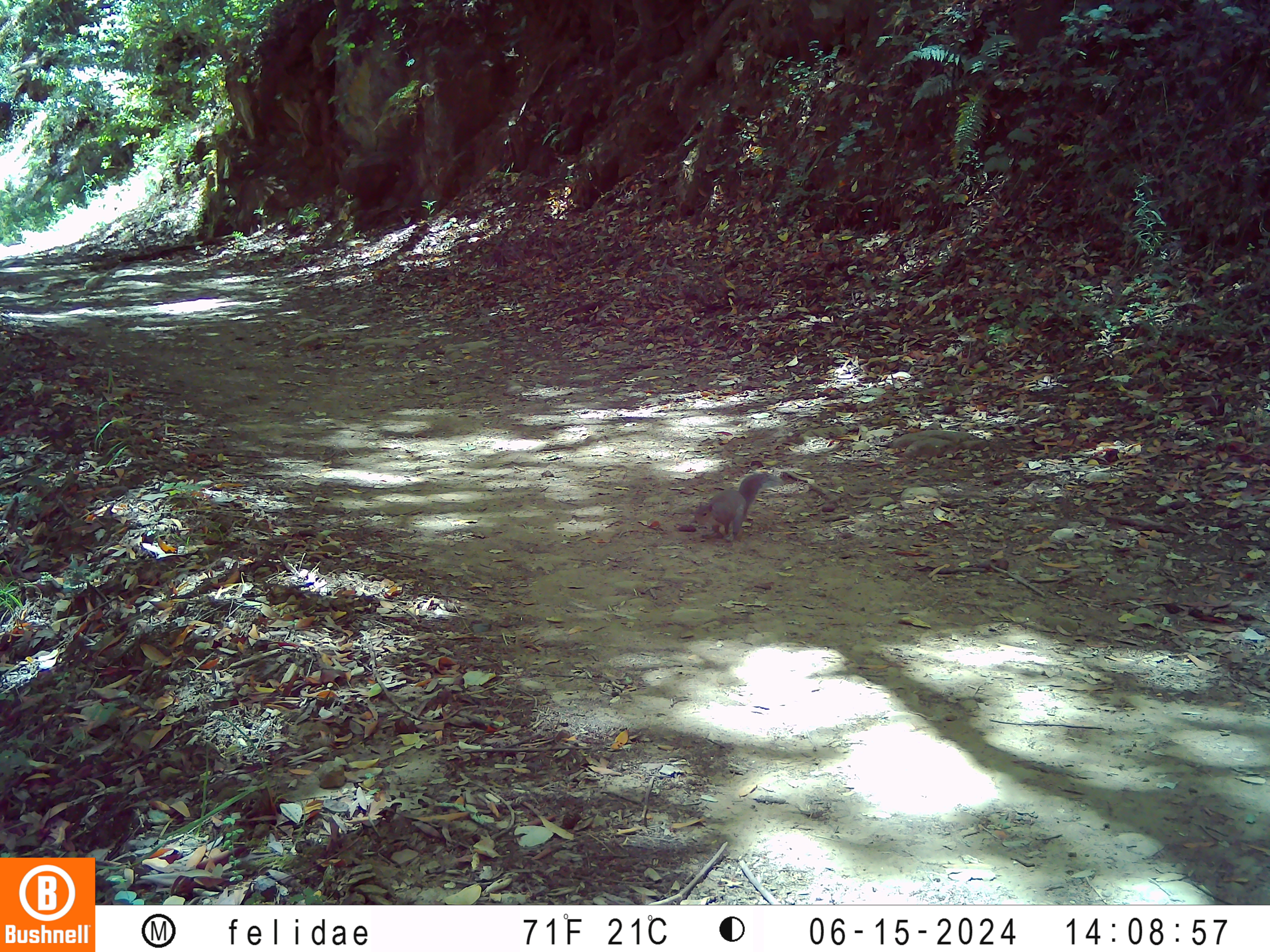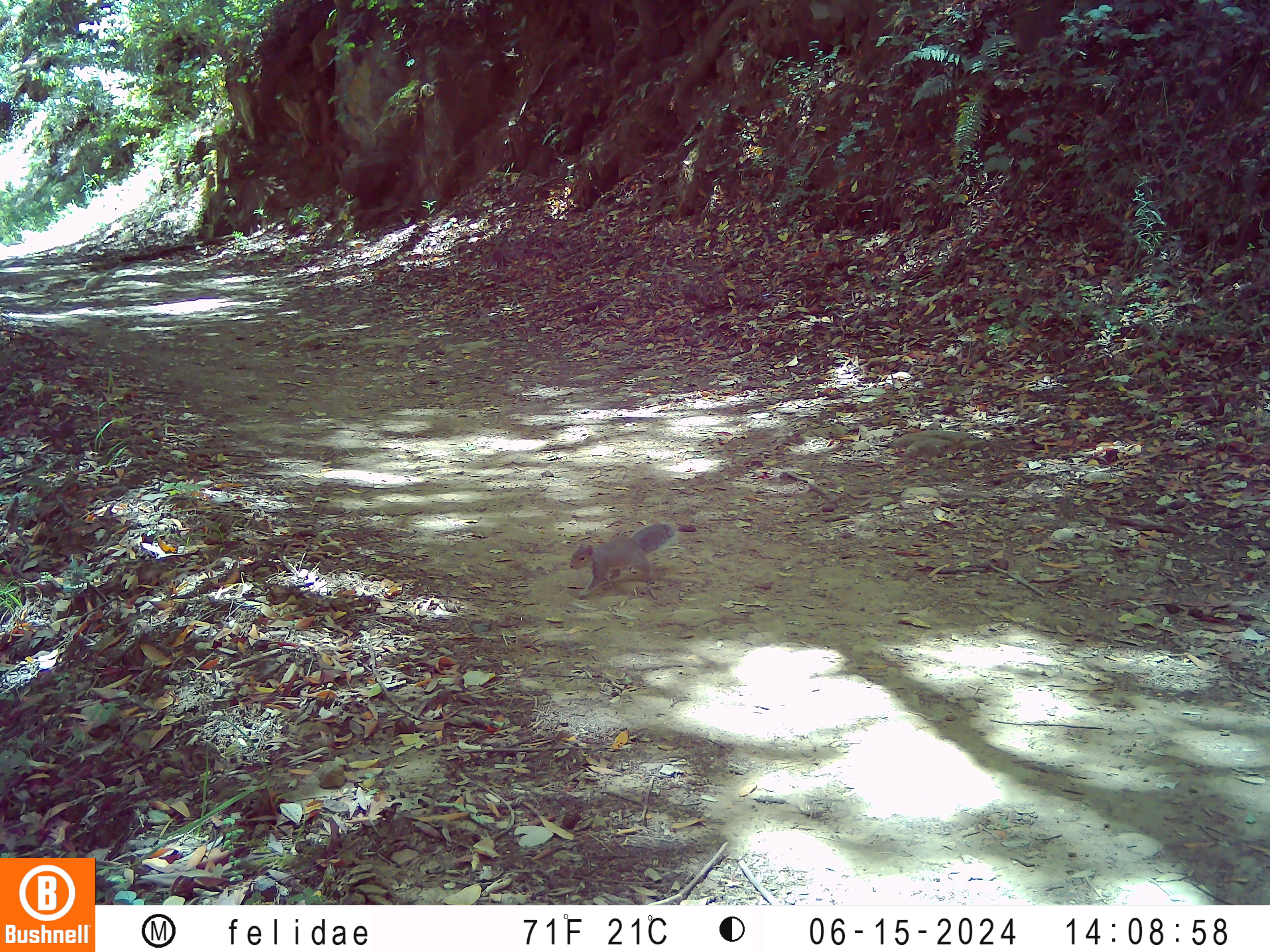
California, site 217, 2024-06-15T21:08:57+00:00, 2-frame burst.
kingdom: Animalia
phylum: Chordata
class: Mammalia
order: Rodentia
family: Sciuridae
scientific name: Sciuridae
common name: squirrel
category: unknown squirrel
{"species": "unknown squirrel (squirrel) (Sciuridae)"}